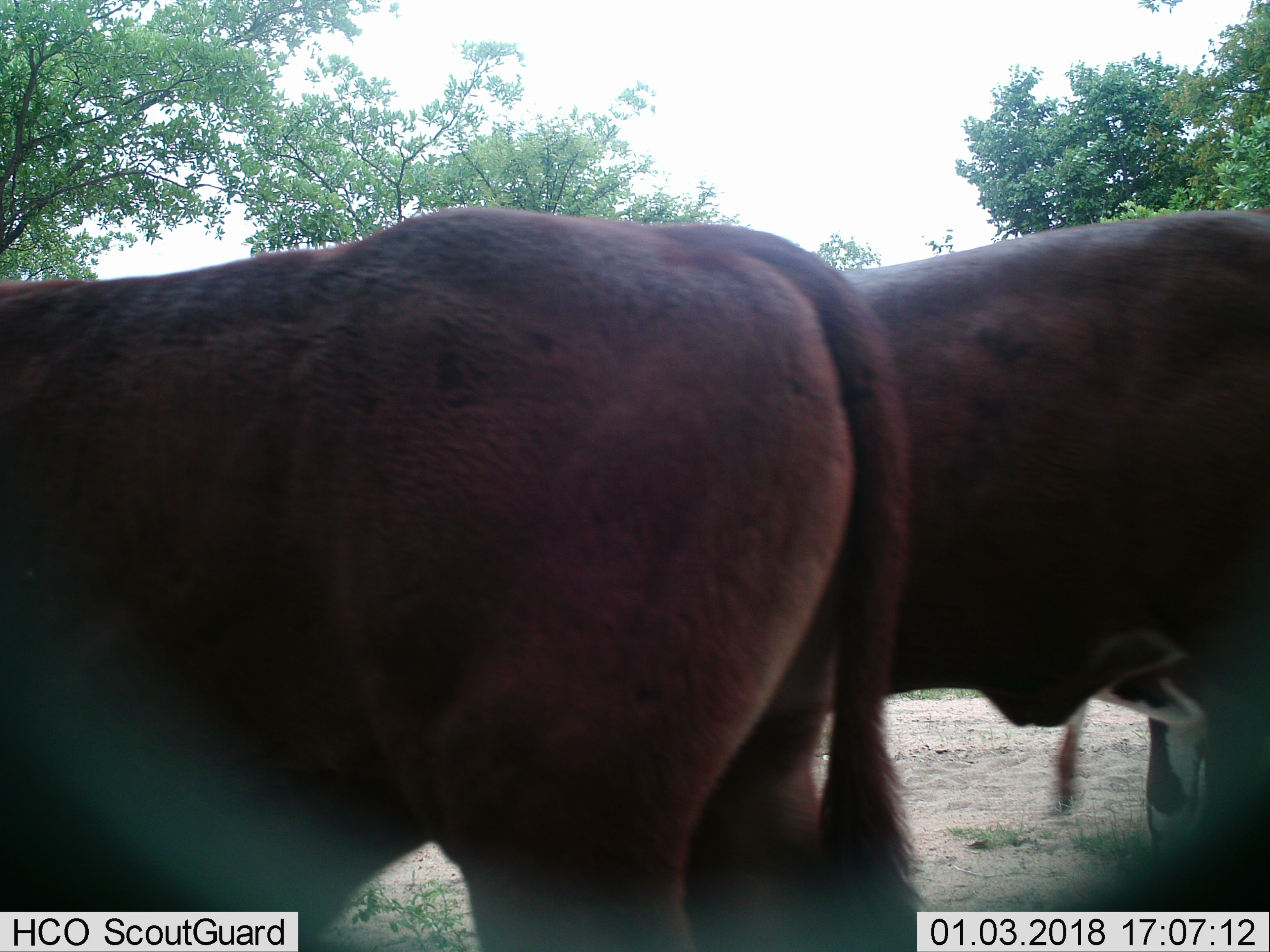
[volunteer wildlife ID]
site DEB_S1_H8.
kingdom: Animalia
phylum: Chordata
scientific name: Vertebrata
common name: domestic animal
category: domesticanimal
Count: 2.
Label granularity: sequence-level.